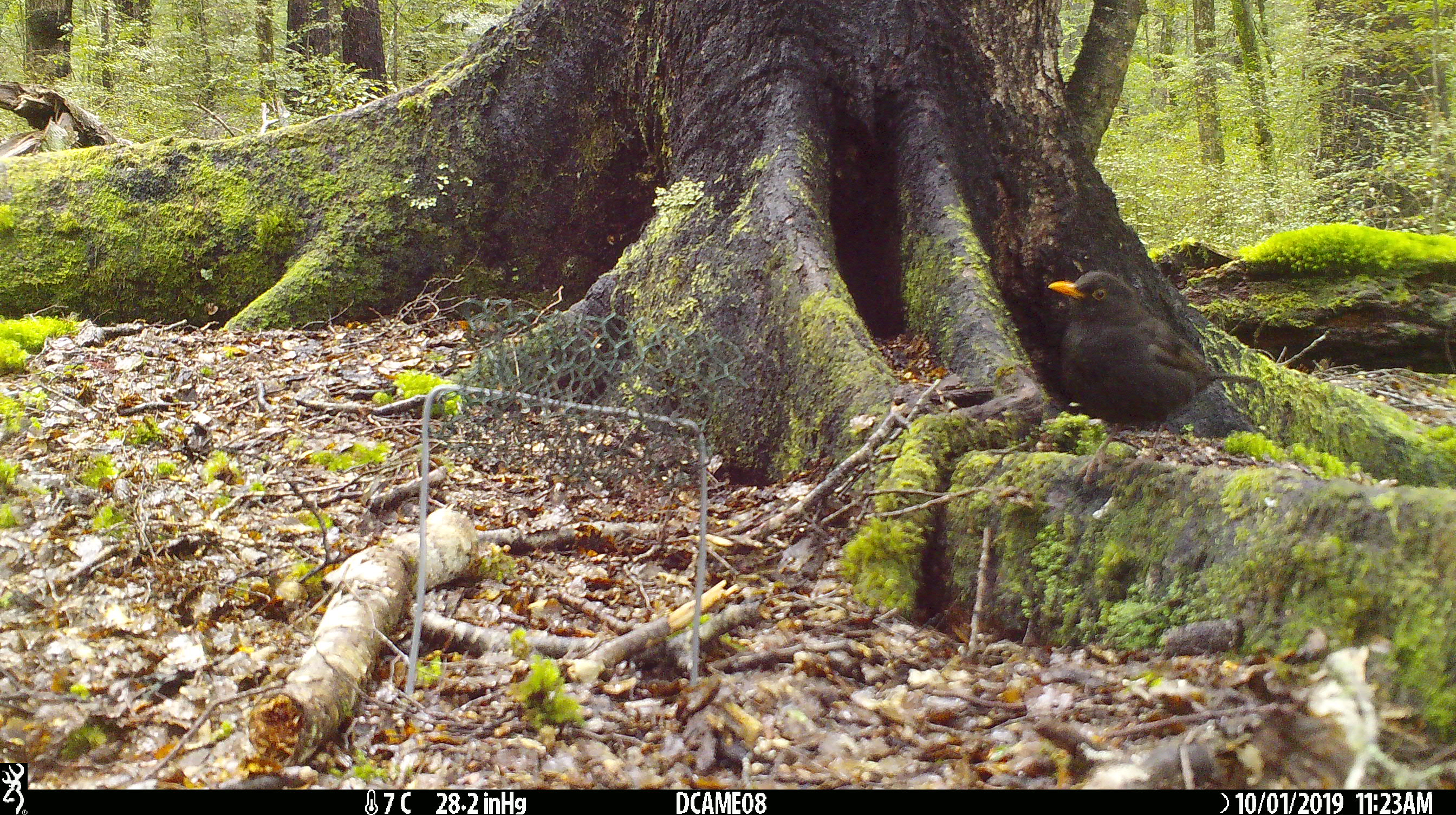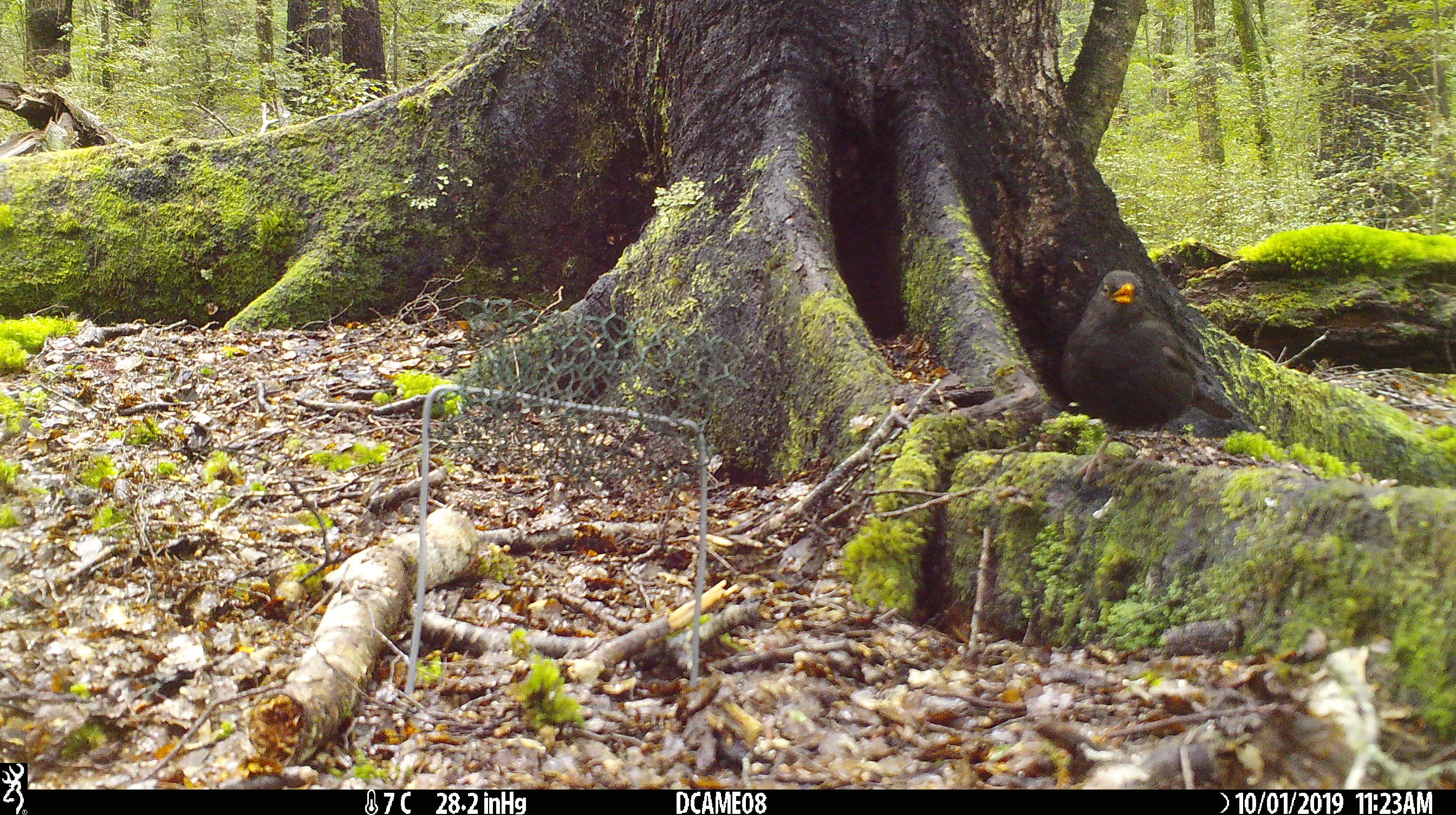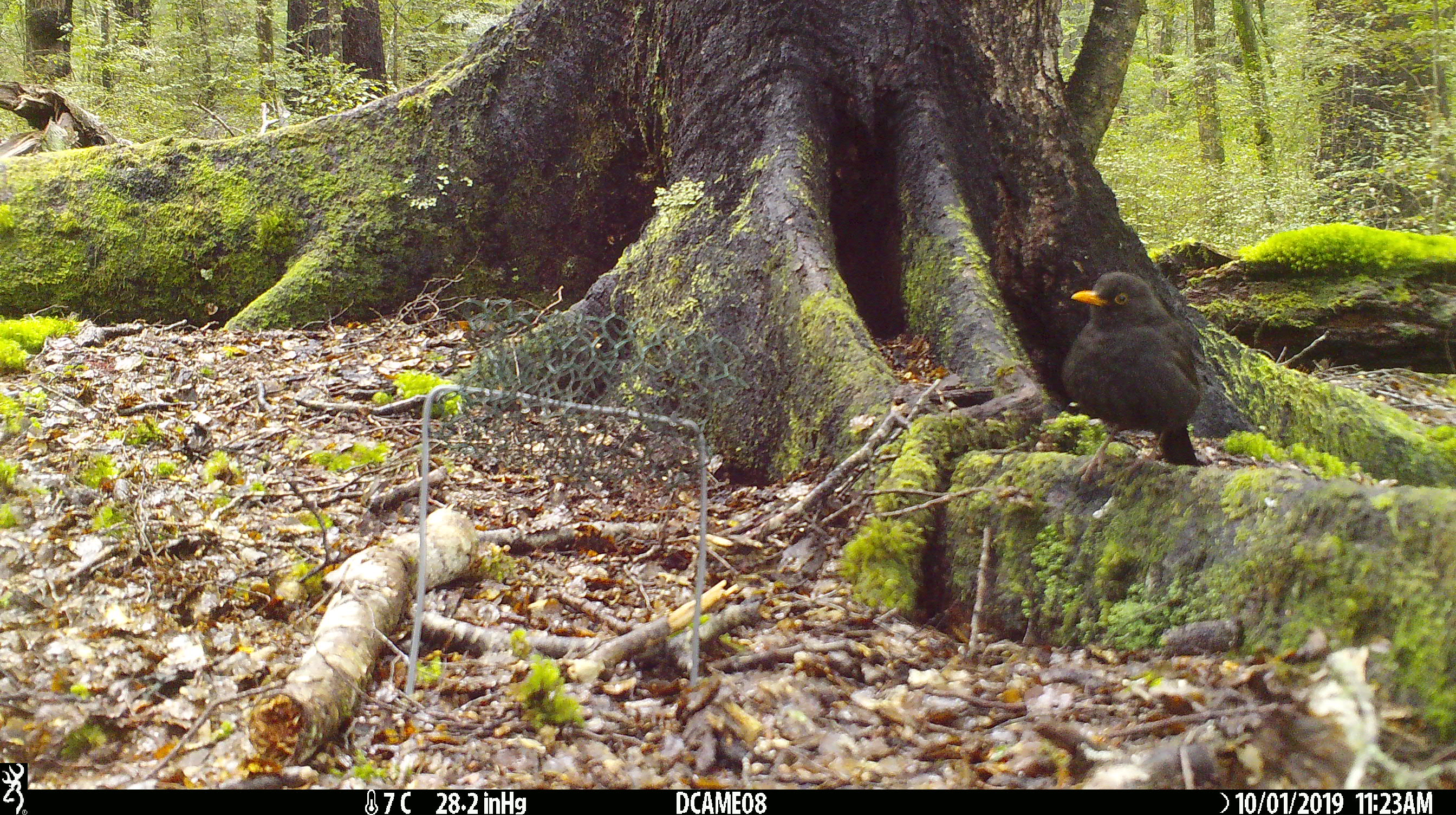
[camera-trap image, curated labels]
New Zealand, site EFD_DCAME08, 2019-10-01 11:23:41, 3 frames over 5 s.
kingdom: Animalia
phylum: Chordata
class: Aves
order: Passeriformes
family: Turdidae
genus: Turdus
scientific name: Turdus merula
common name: eurasian blackbird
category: blackbird